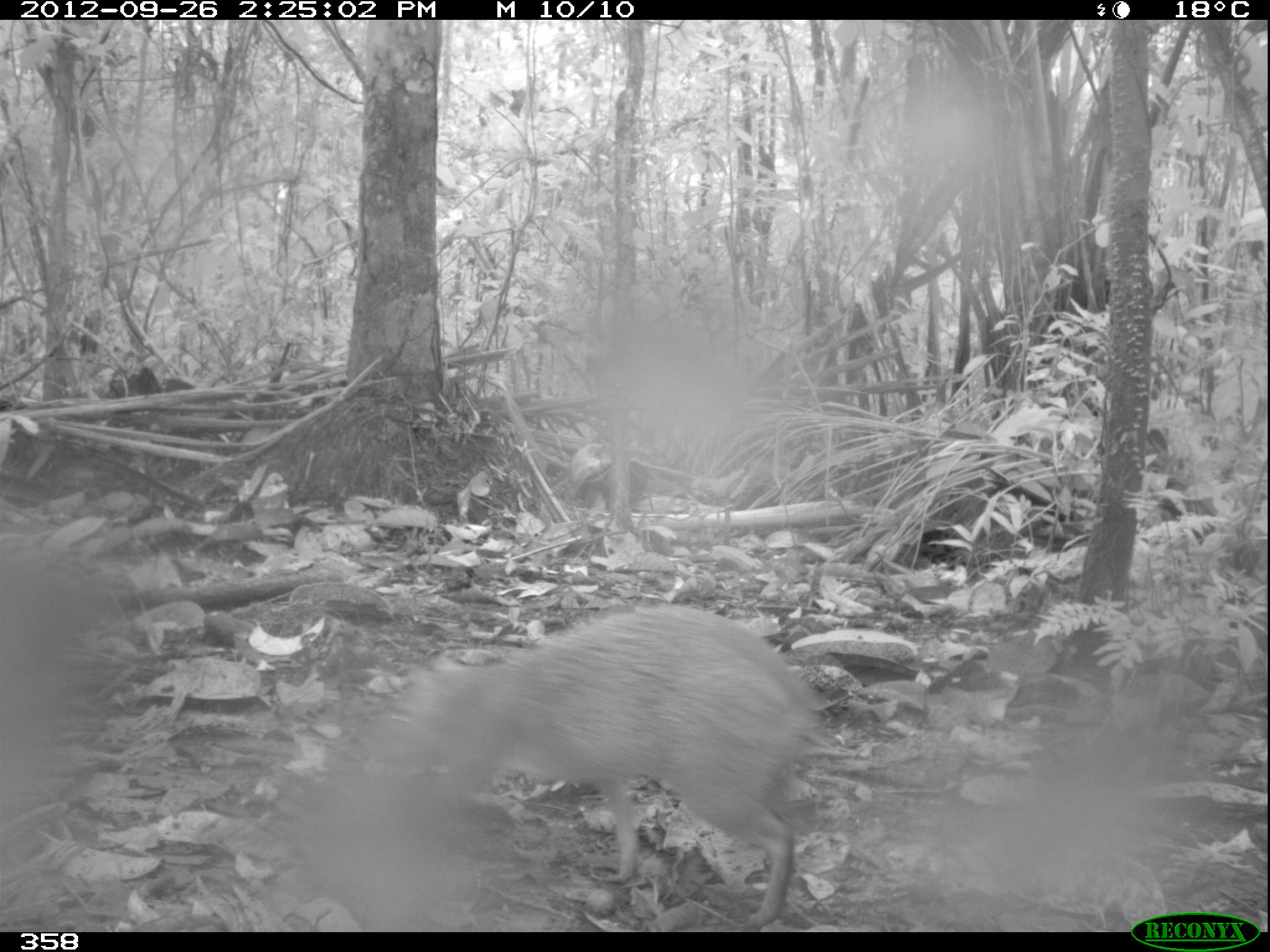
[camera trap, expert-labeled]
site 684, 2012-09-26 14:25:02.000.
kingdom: Animalia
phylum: Chordata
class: Mammalia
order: Rodentia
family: Dasyproctidae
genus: Dasyprocta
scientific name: Dasyprocta punctata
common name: central american agouti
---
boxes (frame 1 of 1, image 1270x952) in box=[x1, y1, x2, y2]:
dasyprocta punctata: box=[403, 599, 814, 922]